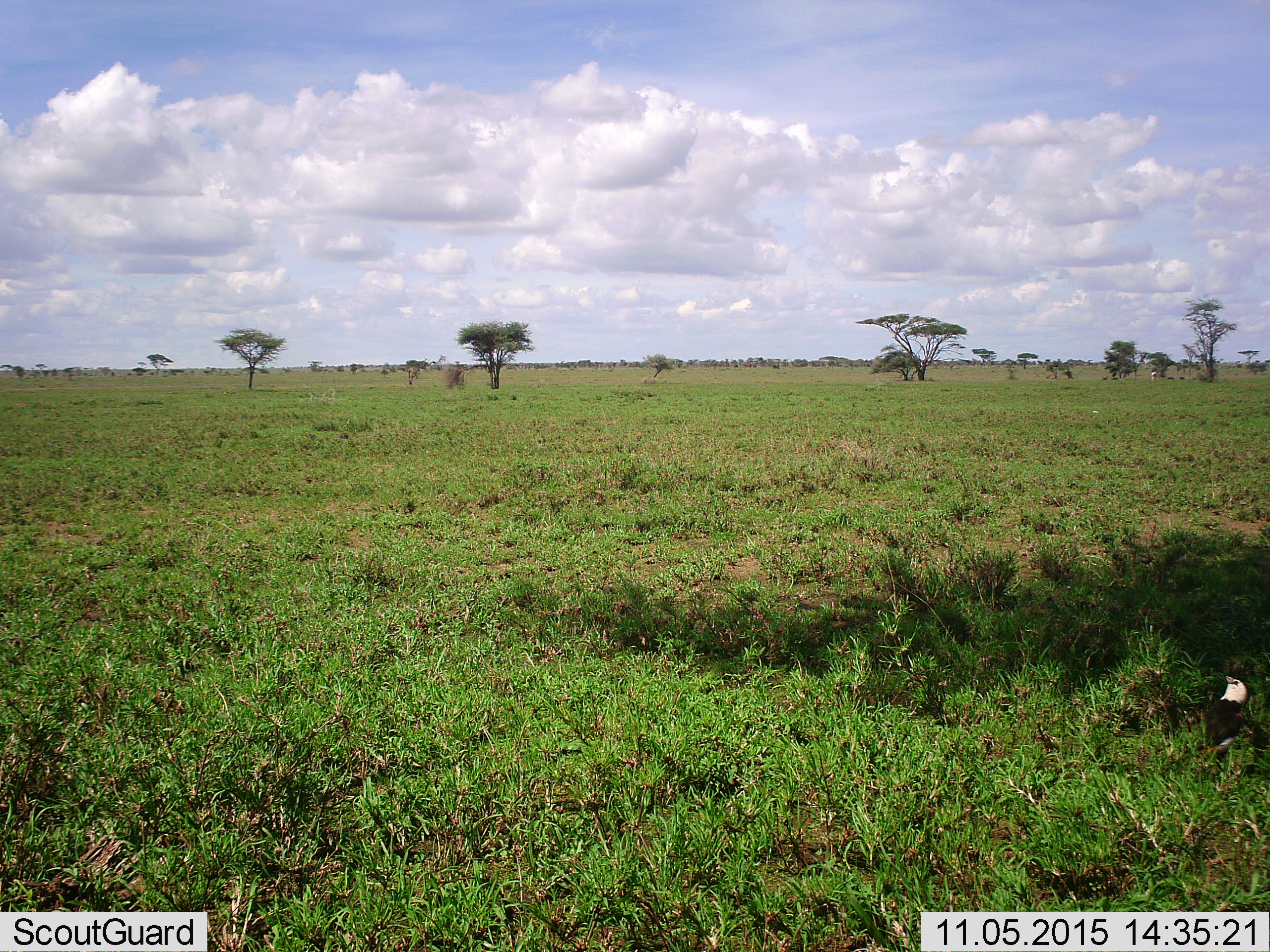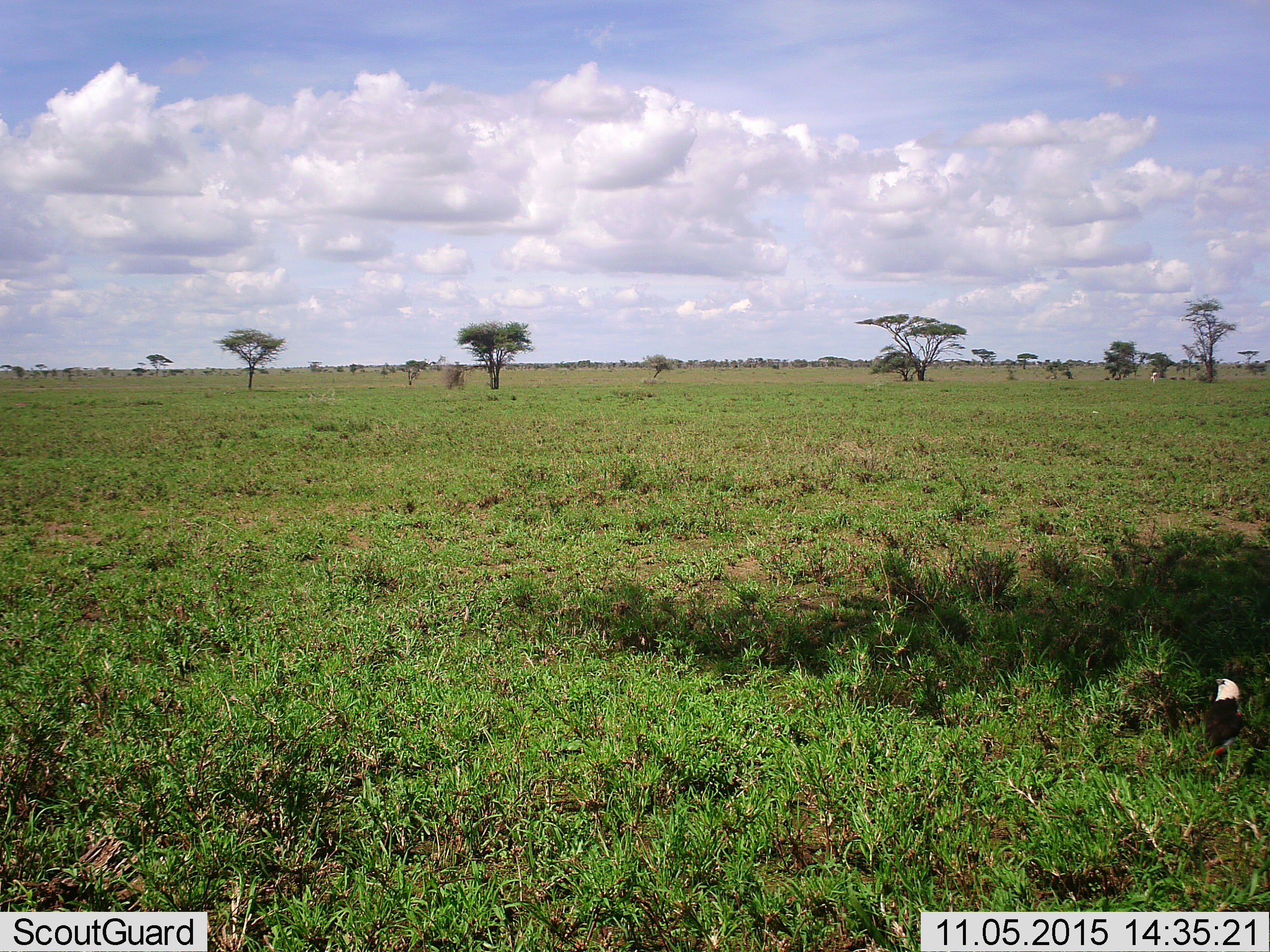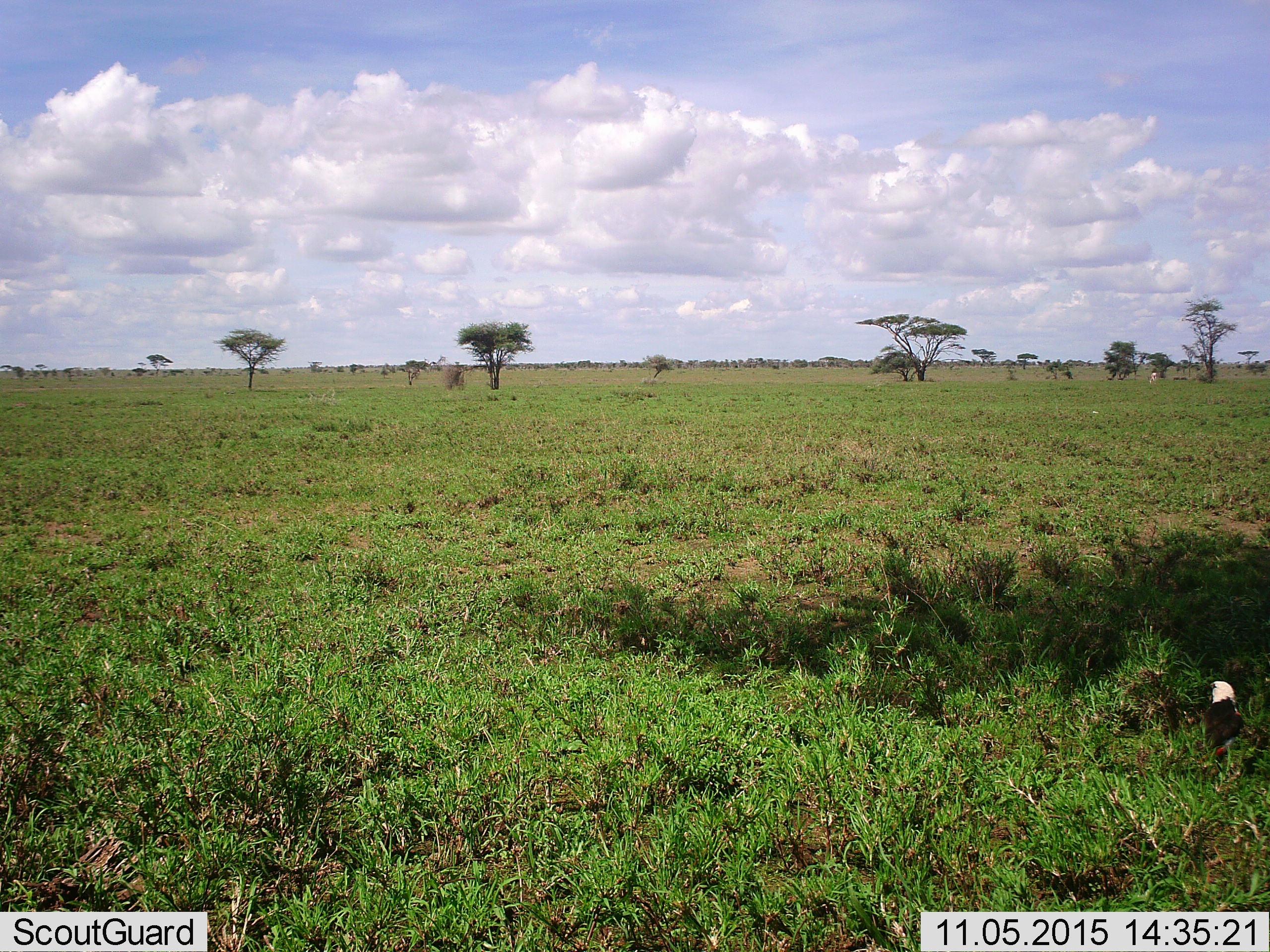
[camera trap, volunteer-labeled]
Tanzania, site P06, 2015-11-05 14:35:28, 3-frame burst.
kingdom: Animalia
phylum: Chordata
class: Aves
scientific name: Aves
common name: bird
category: otherbird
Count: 1.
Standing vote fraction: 60%.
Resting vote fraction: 20%.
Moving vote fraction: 20%.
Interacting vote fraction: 0%.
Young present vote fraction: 0%.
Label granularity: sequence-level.